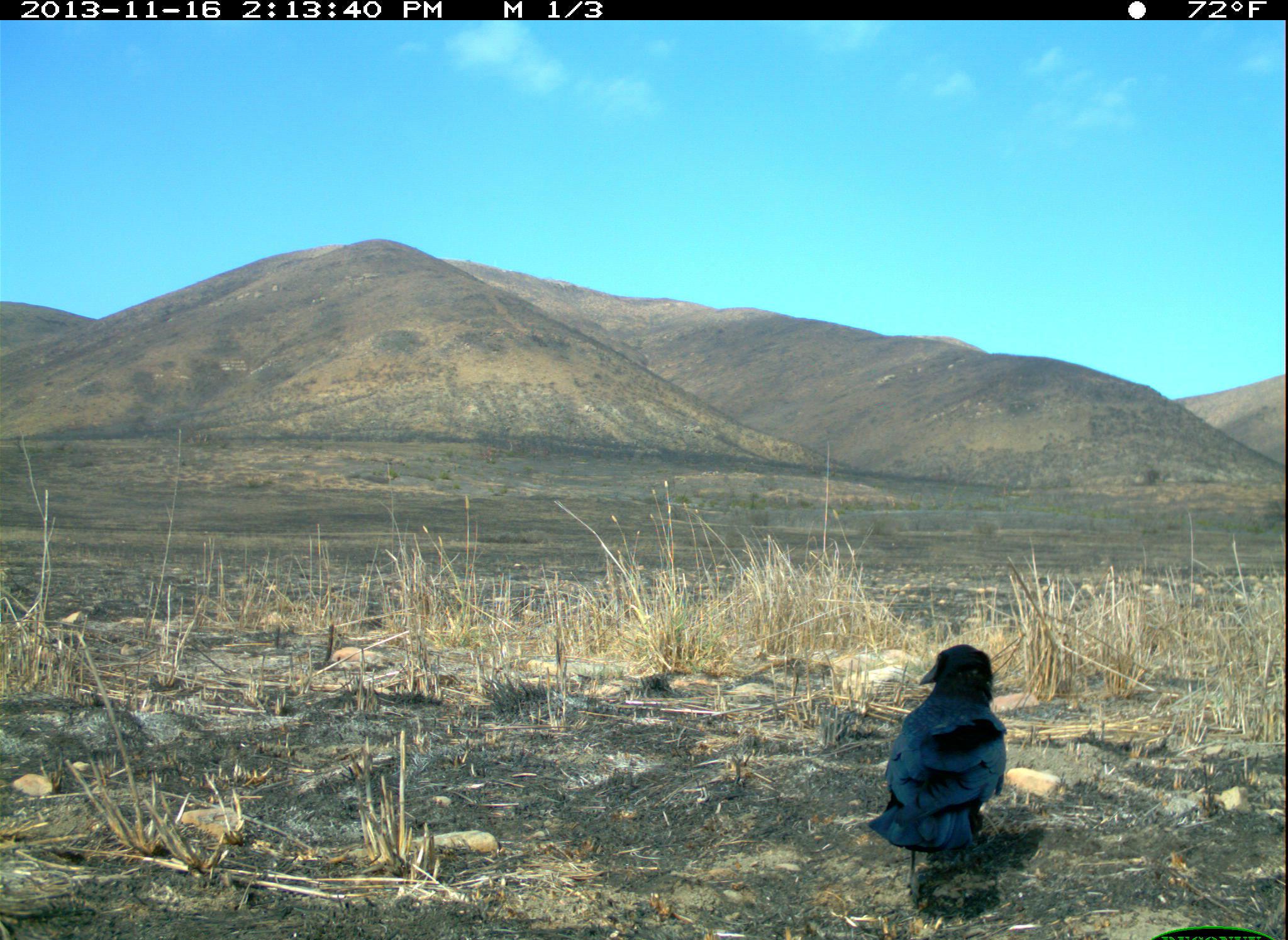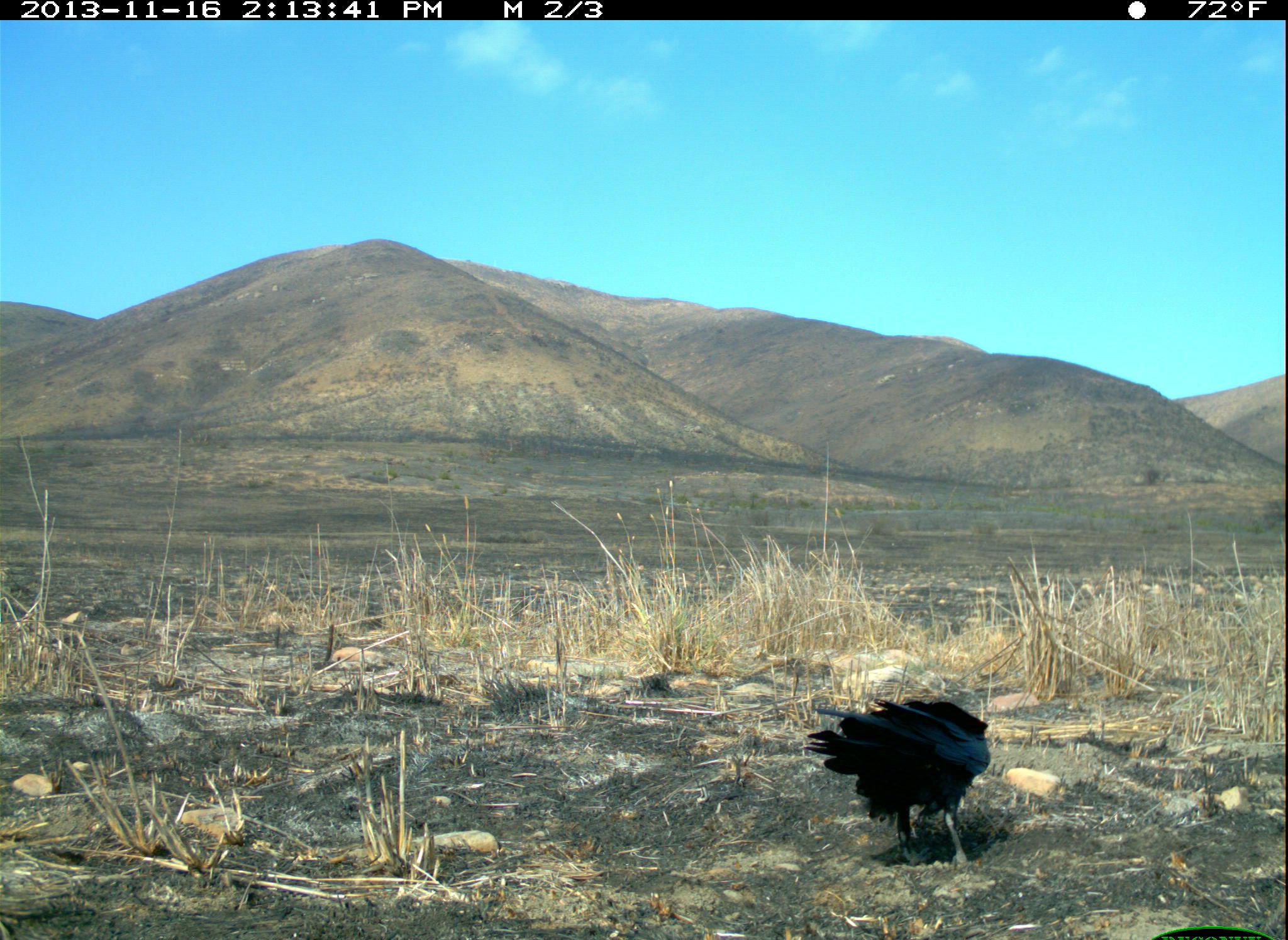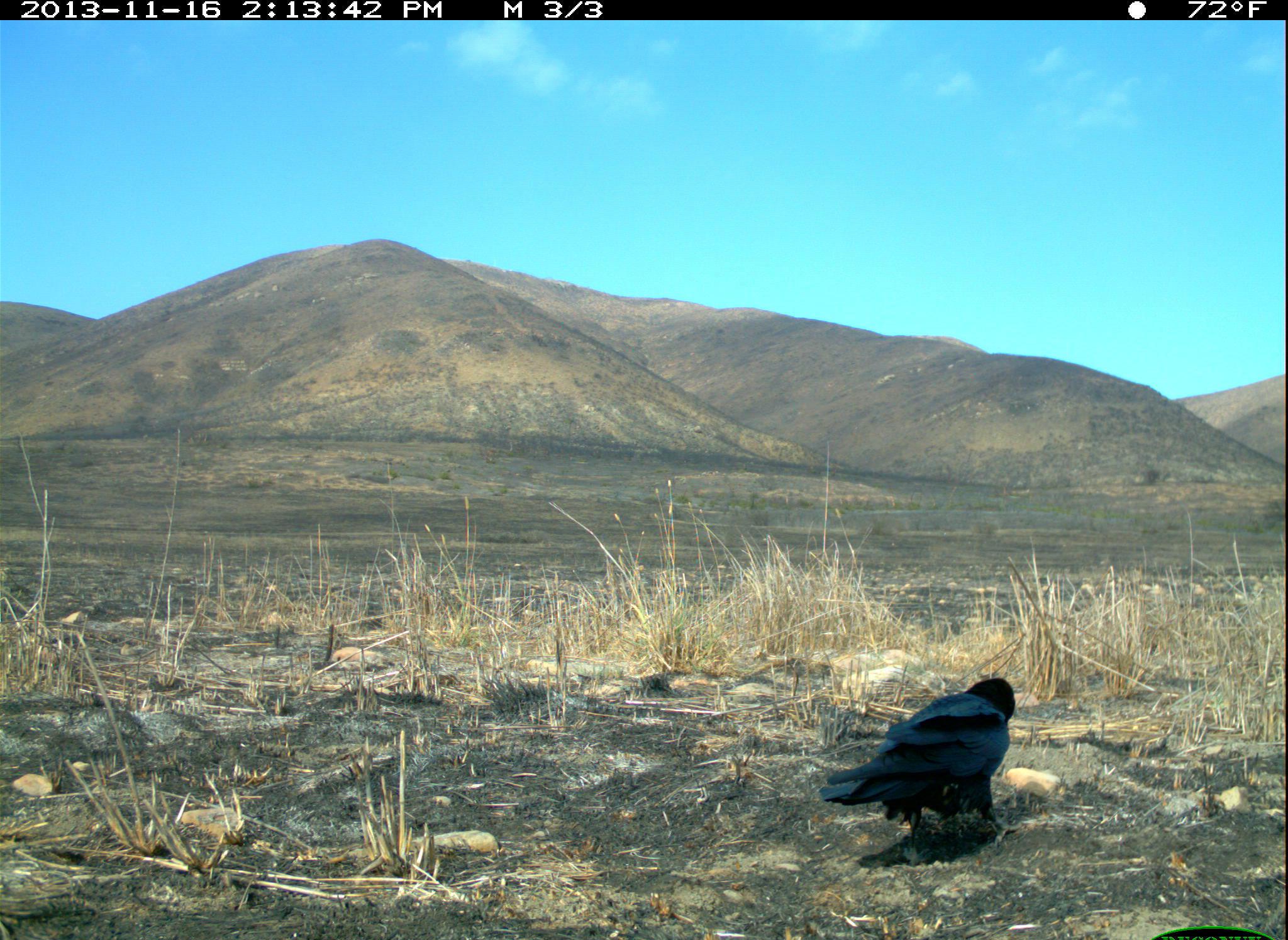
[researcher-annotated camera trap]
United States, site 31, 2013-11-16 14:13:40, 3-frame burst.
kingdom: Animalia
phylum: Chordata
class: Aves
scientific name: Aves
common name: bird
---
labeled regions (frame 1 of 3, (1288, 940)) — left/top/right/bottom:
bird: 865/645/1008/895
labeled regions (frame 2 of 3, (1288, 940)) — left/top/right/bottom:
bird: 804/695/992/867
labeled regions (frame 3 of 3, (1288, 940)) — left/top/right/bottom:
bird: 819/677/1015/856